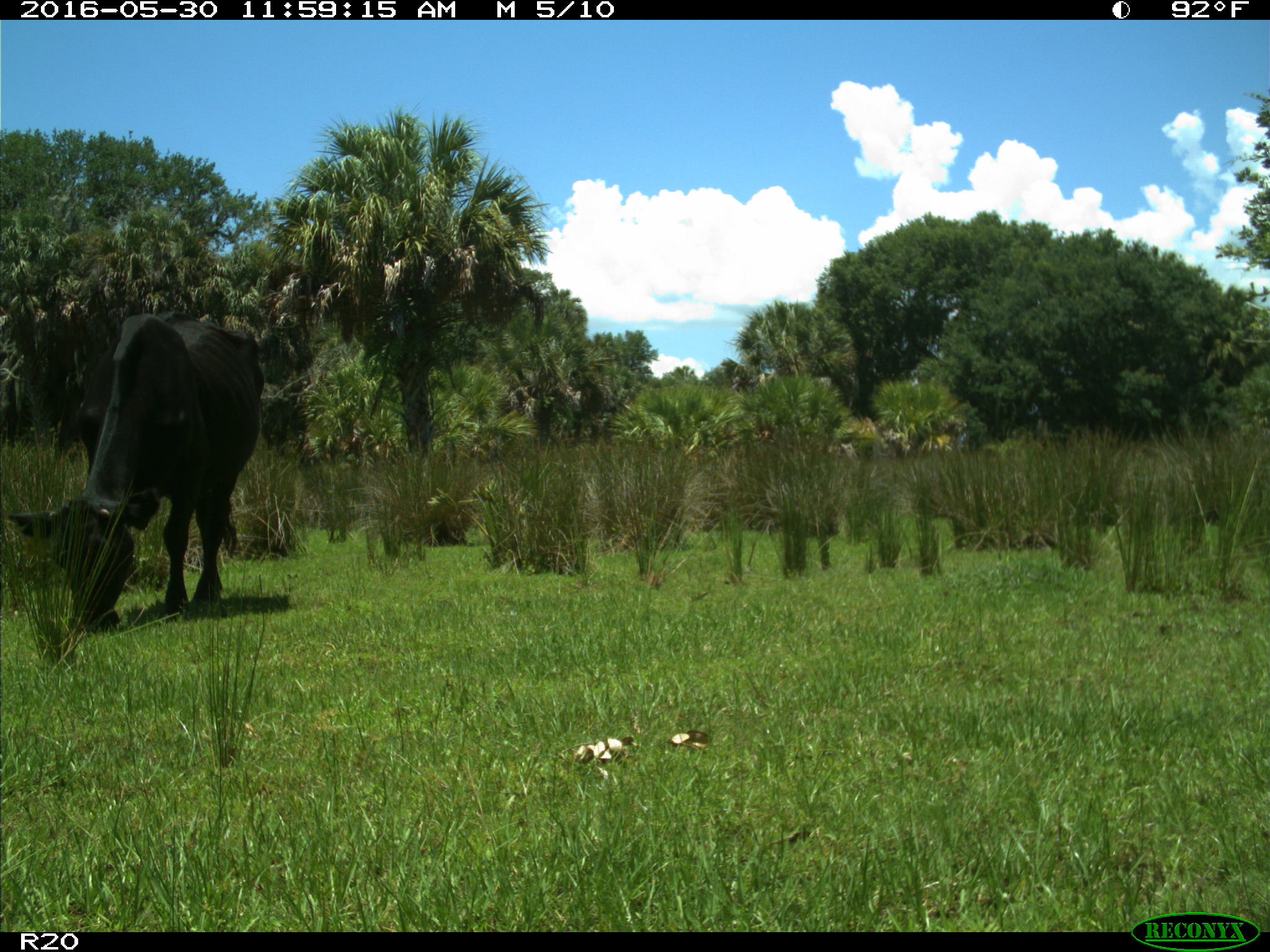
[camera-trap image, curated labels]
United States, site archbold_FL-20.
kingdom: Animalia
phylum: Chordata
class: Mammalia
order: Artiodactyla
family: Bovidae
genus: Bos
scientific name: Bos taurus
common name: domestic cow